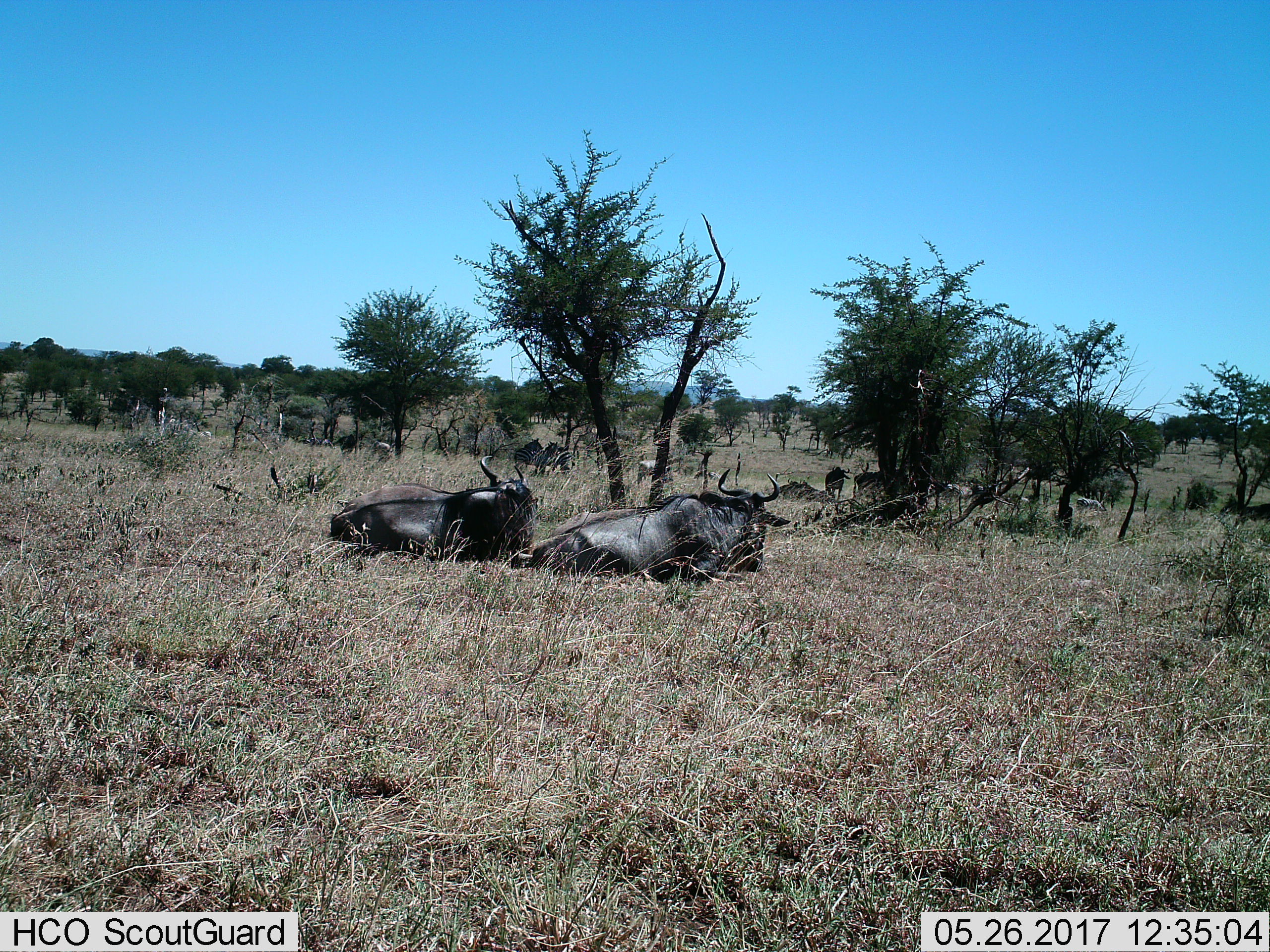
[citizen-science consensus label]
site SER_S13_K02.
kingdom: Animalia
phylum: Chordata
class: Mammalia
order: Artiodactyla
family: Bovidae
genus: Connochaetes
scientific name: Connochaetes taurinus taurinus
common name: blue wildebeest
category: wildebeestblue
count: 6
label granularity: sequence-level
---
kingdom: Animalia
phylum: Chordata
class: Mammalia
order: Perissodactyla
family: Equidae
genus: Equus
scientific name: Equus quagga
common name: plains zebra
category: zebraplains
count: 5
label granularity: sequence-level